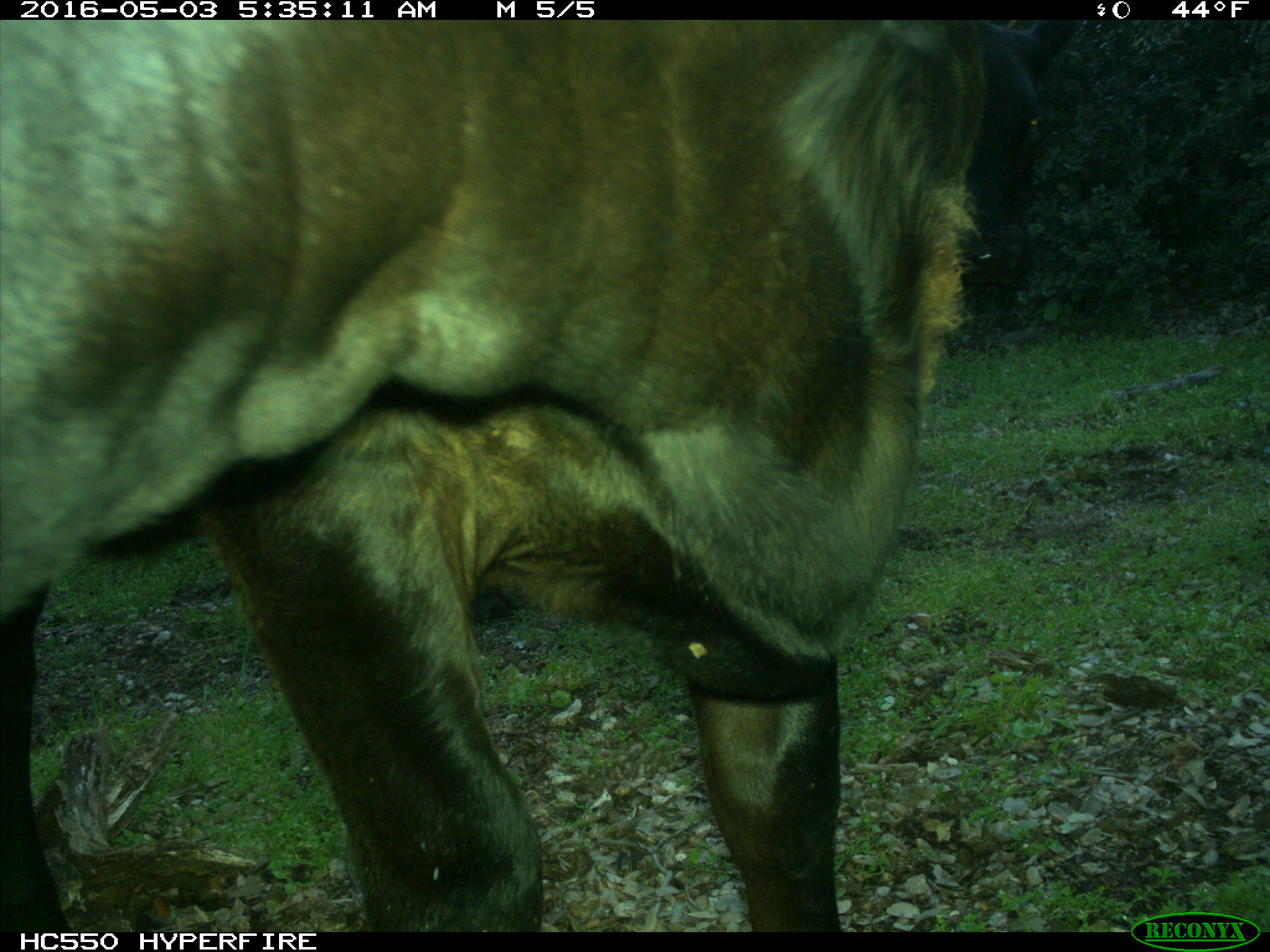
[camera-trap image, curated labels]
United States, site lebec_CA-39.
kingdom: Animalia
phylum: Chordata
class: Mammalia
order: Artiodactyla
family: Bovidae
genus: Bos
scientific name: Bos taurus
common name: domestic cow